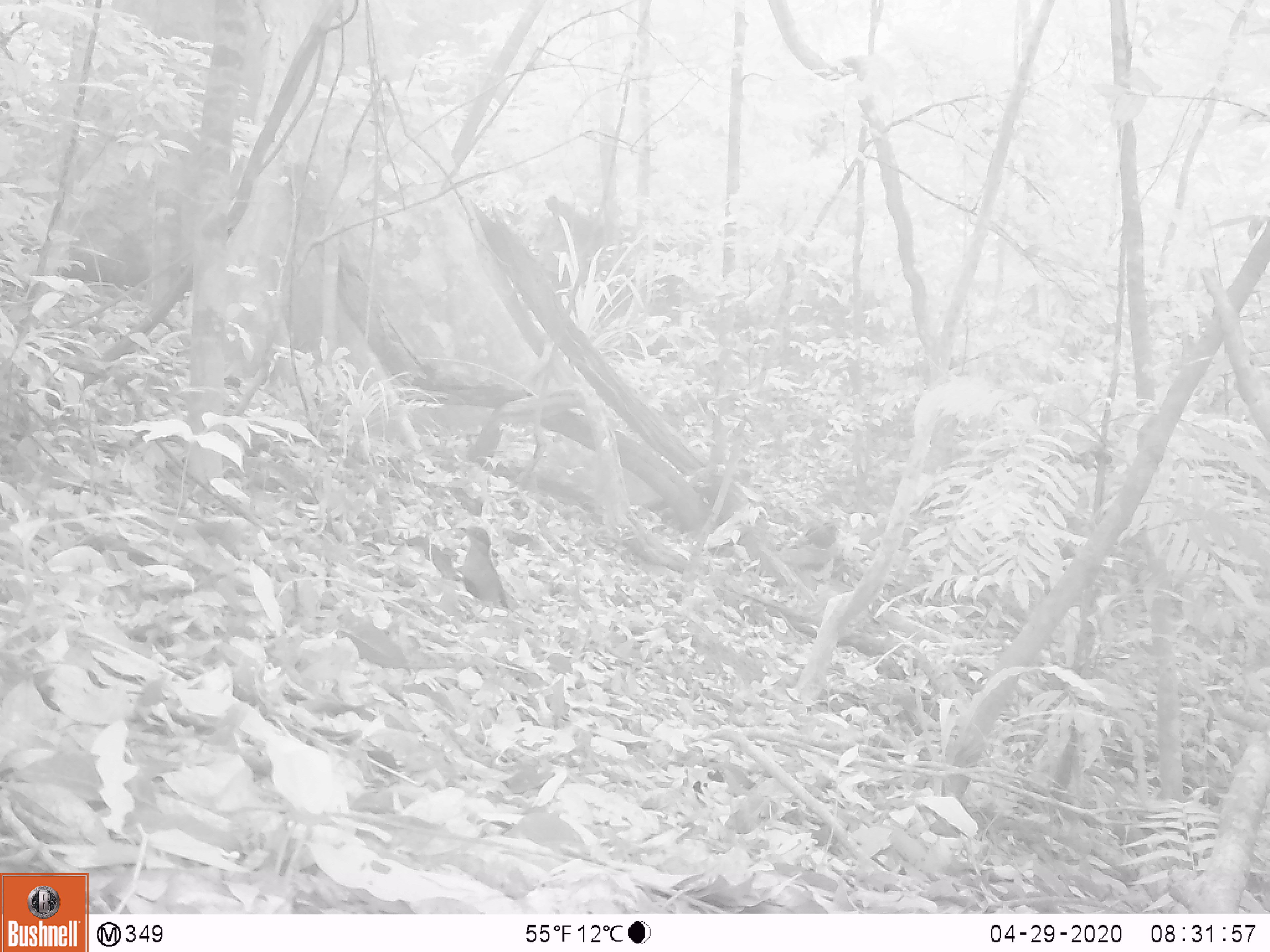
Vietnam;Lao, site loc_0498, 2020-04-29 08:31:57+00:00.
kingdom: Animalia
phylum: Chordata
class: Aves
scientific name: Aves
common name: bird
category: unidentified bird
Unidentified bird (bird) (Aves). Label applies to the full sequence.